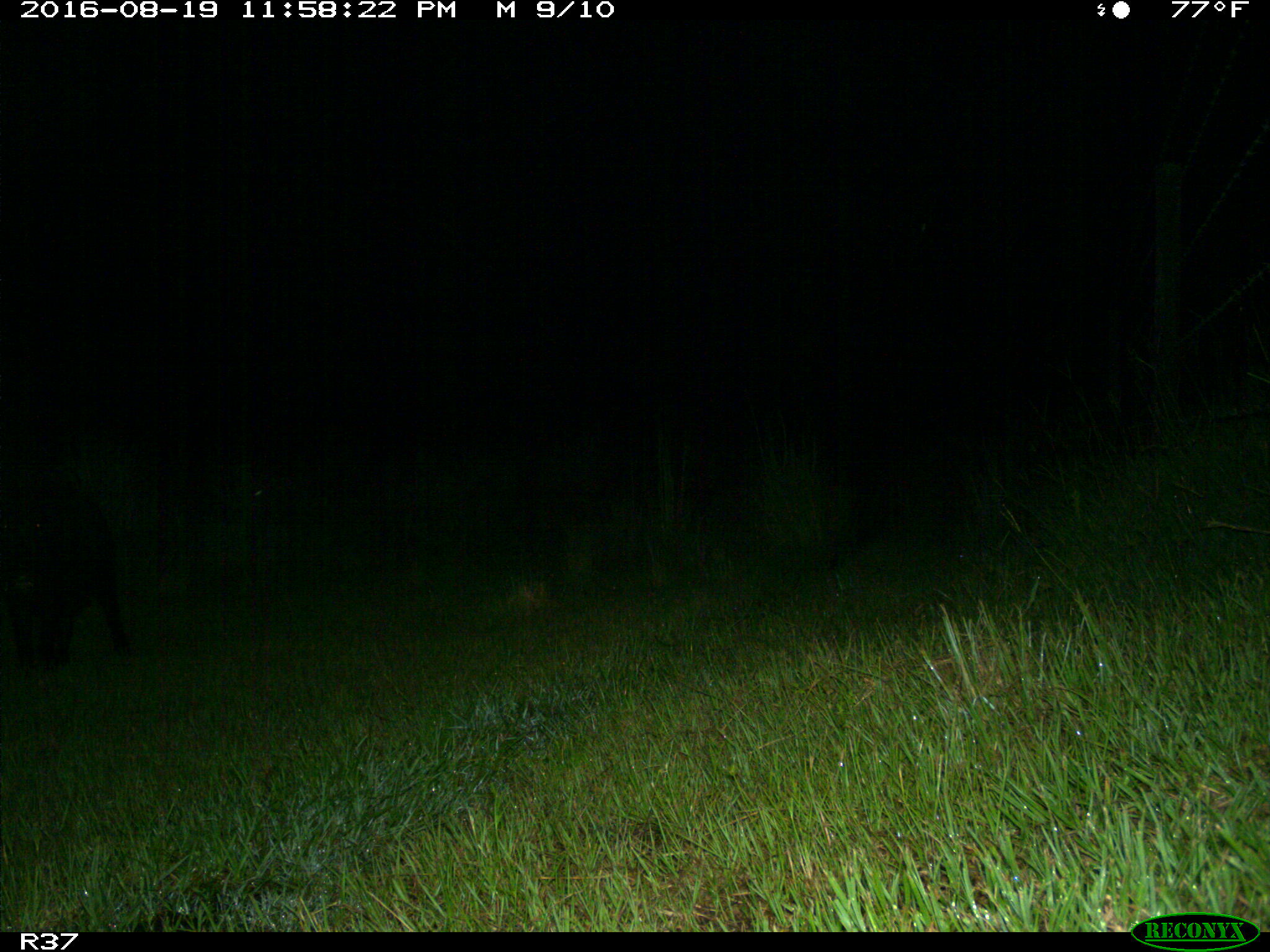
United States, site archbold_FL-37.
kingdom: Animalia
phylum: Chordata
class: Mammalia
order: Artiodactyla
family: Suidae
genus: Sus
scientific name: Sus scrofa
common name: wild boar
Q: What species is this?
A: Sus scrofa (wild boar).